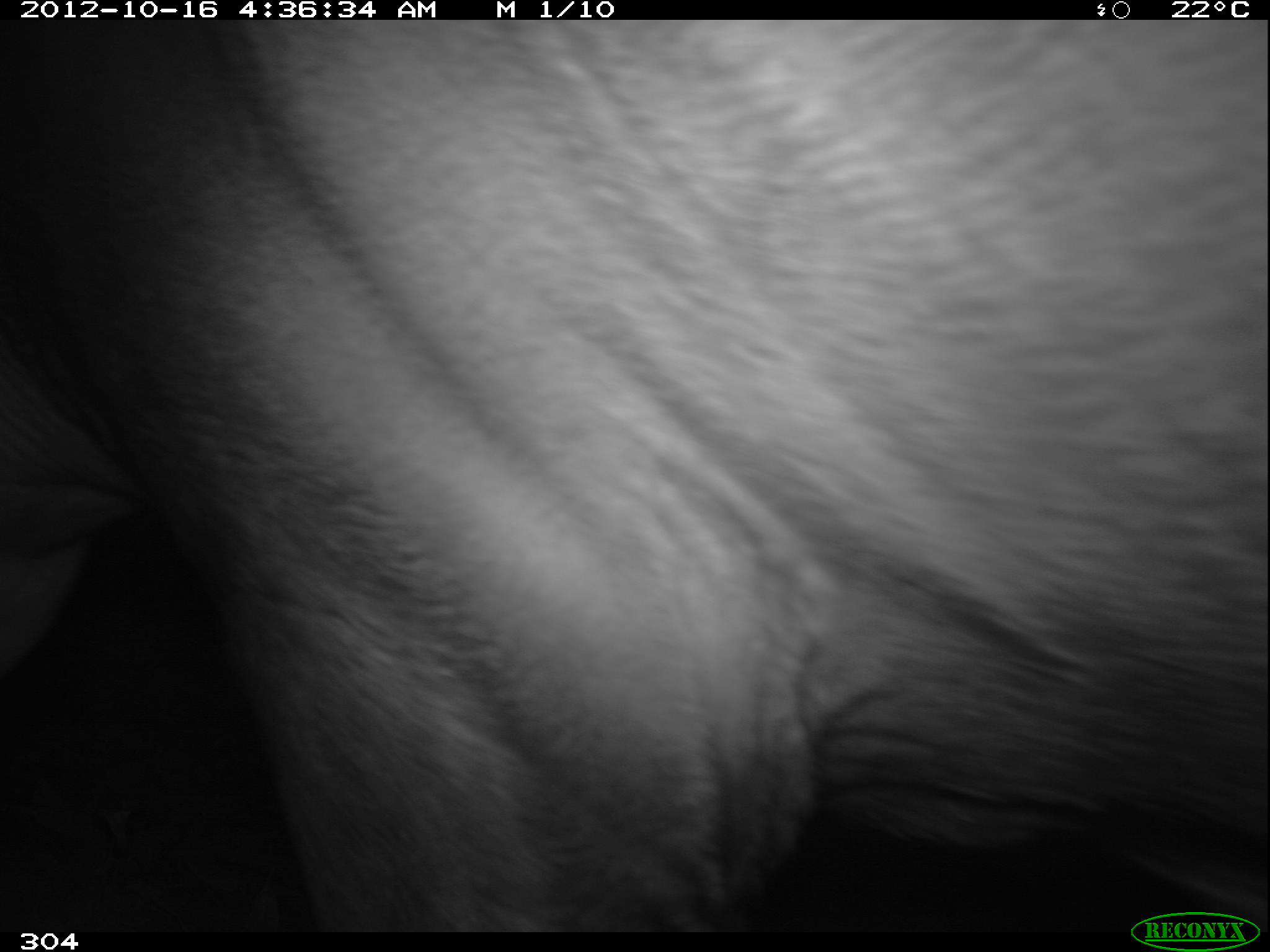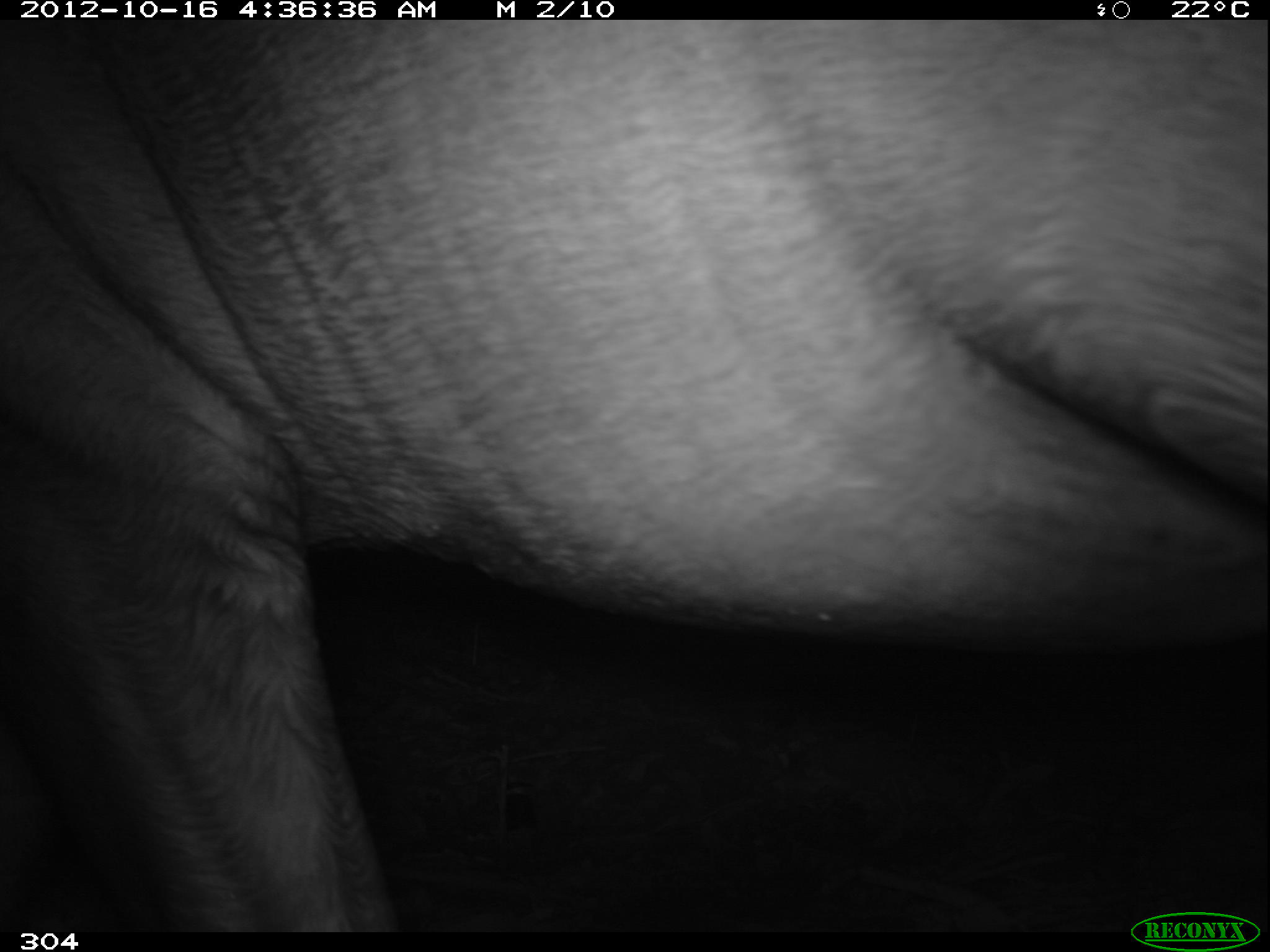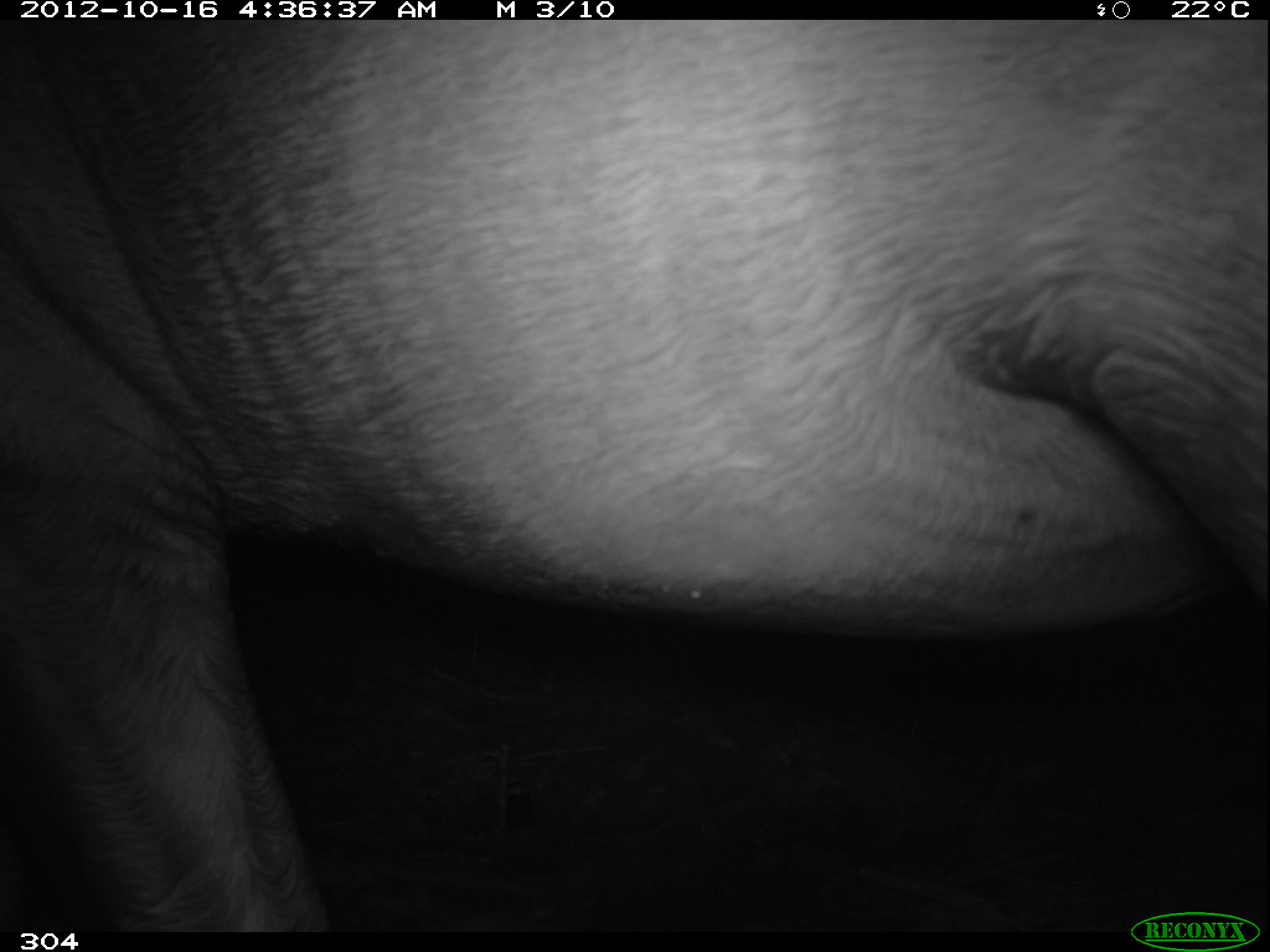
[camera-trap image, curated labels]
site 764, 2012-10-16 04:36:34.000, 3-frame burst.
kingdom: Animalia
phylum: Chordata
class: Mammalia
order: Perissodactyla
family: Tapiridae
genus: Tapirus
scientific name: Tapirus terrestris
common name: south american tapir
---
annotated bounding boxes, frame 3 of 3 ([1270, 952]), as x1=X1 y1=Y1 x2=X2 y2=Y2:
tapirus terrestris: x1=0 y1=16 x2=1270 y2=934